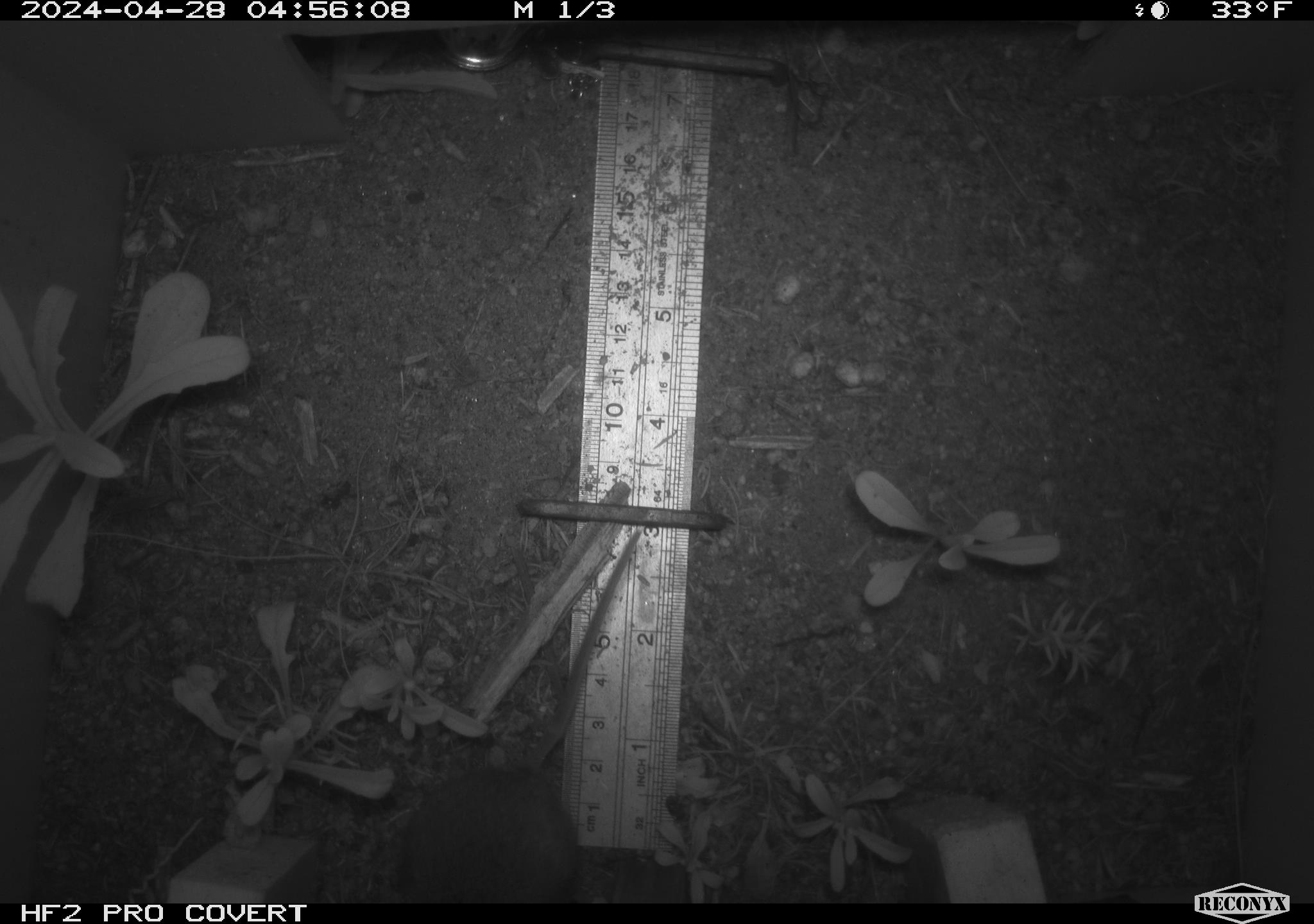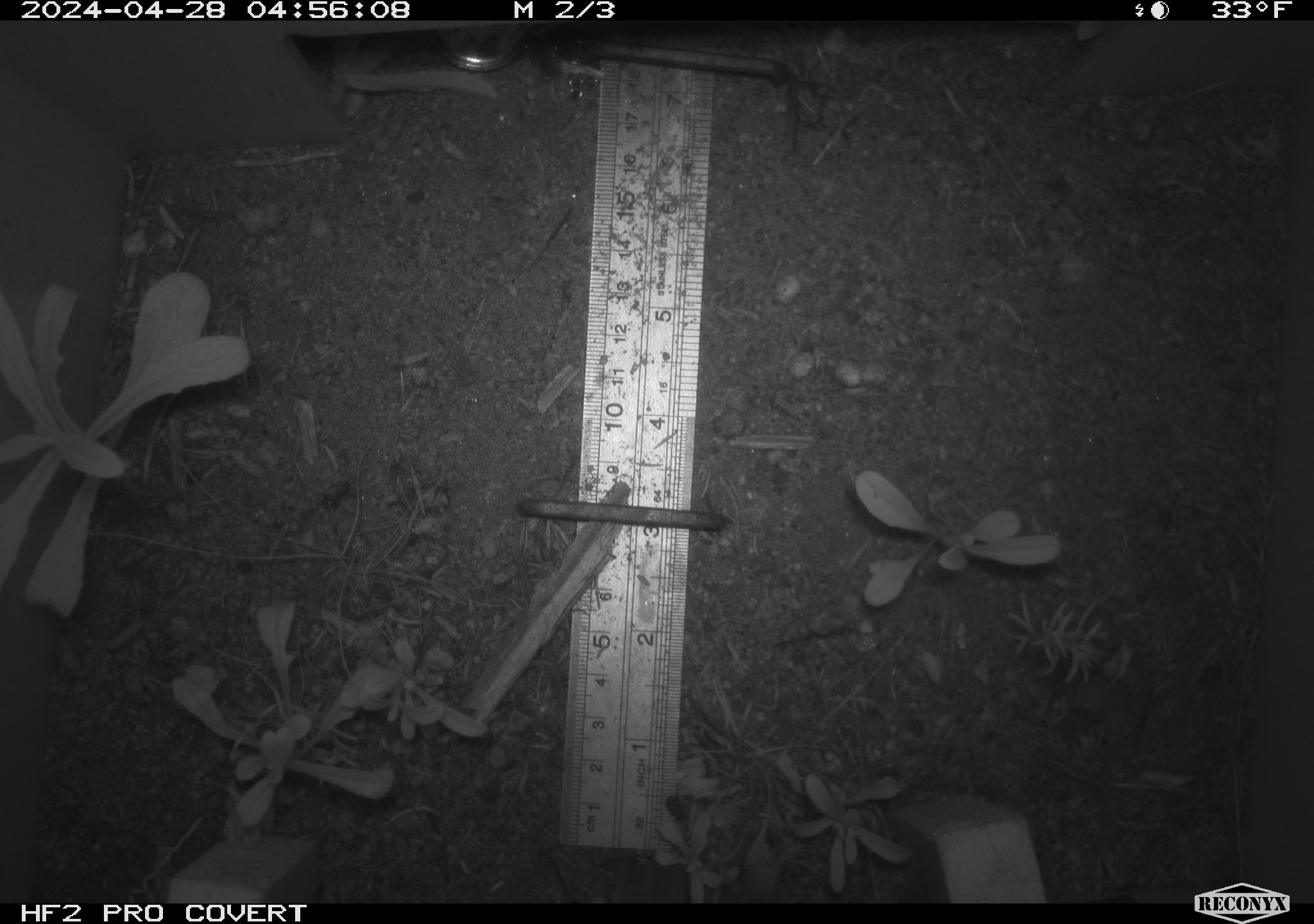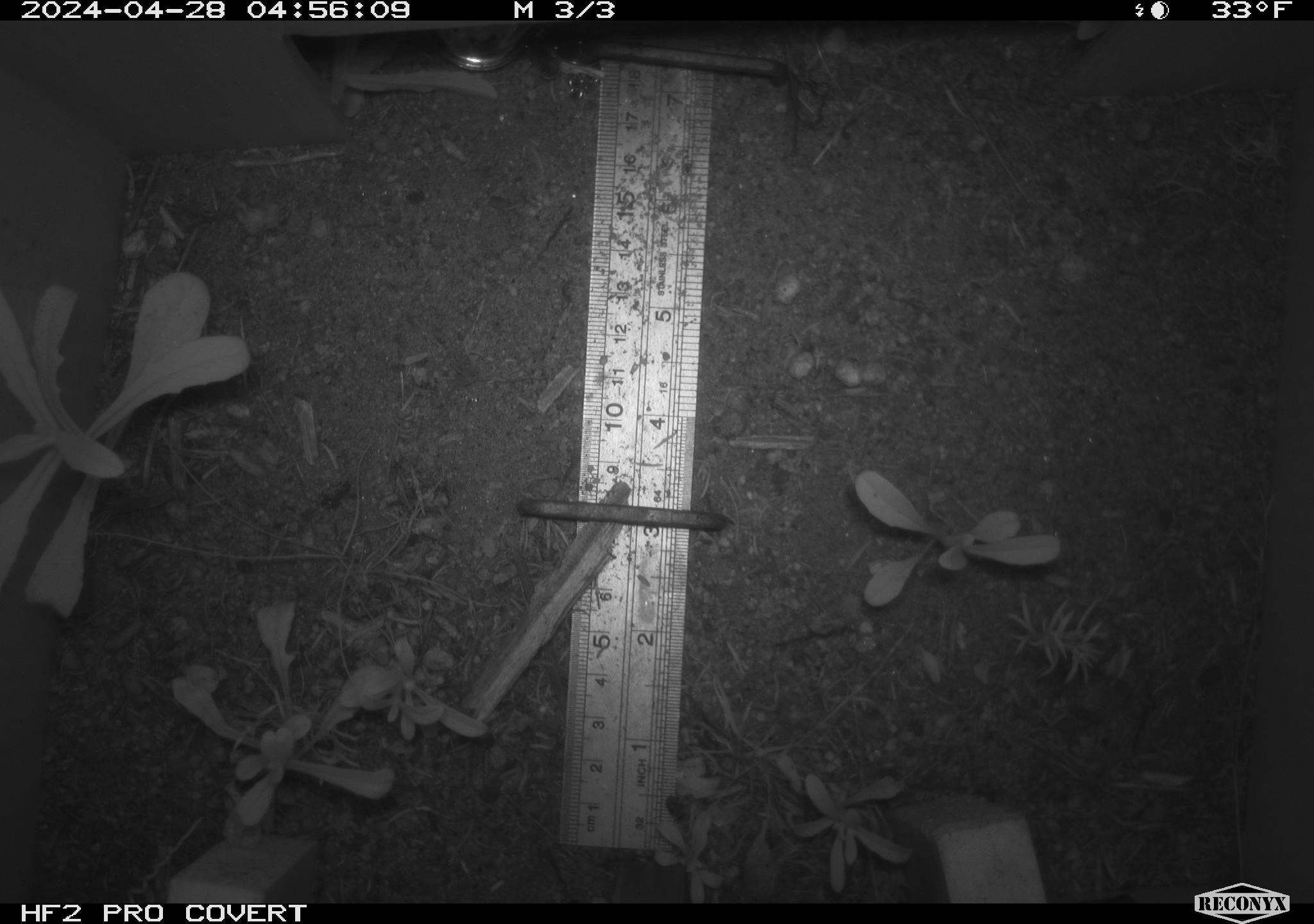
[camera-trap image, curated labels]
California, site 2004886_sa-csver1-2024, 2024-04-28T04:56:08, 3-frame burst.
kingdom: Animalia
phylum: Chordata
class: Mammalia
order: Rodentia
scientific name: Rodentia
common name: rodent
Rodent (Rodentia).